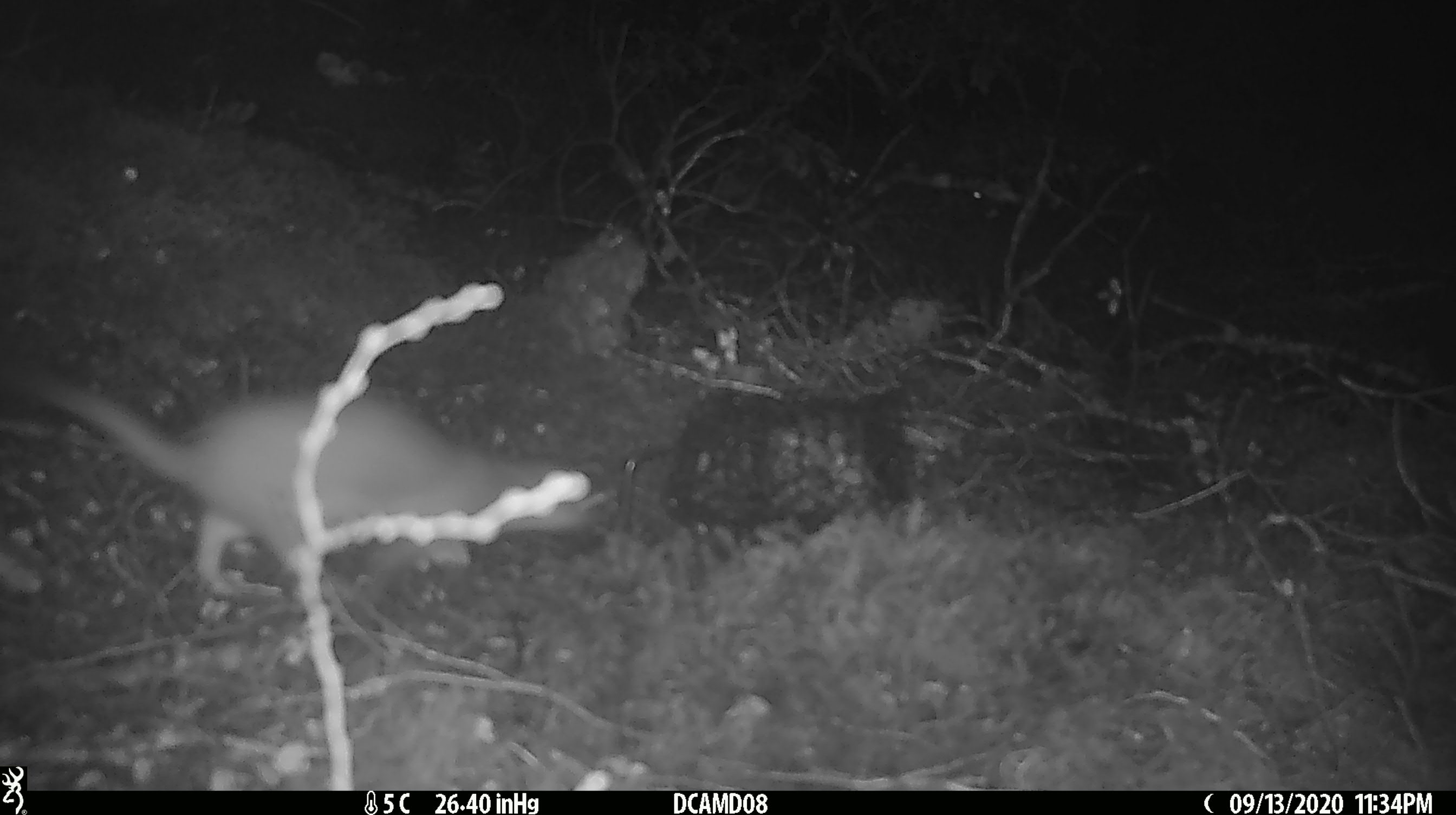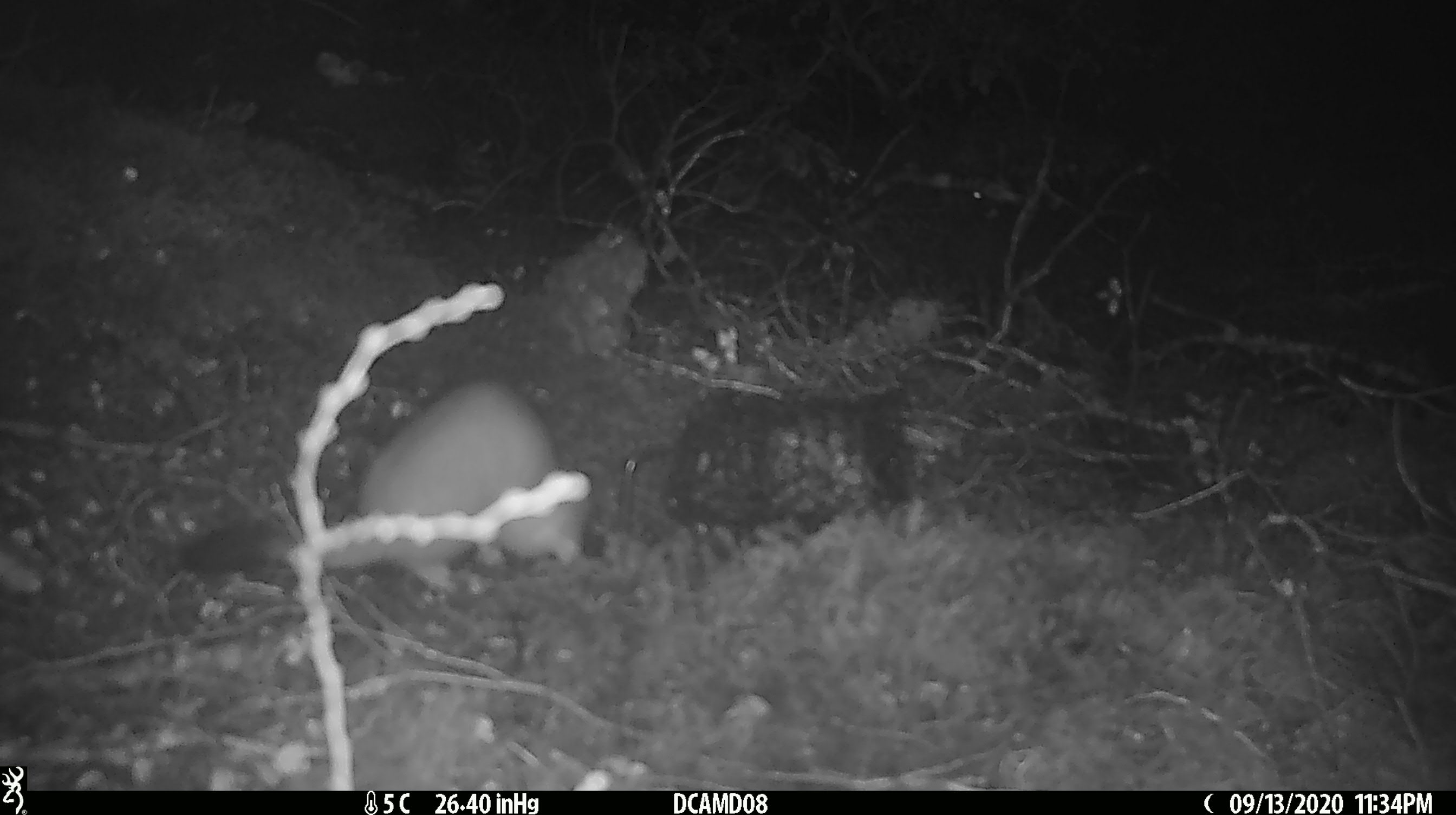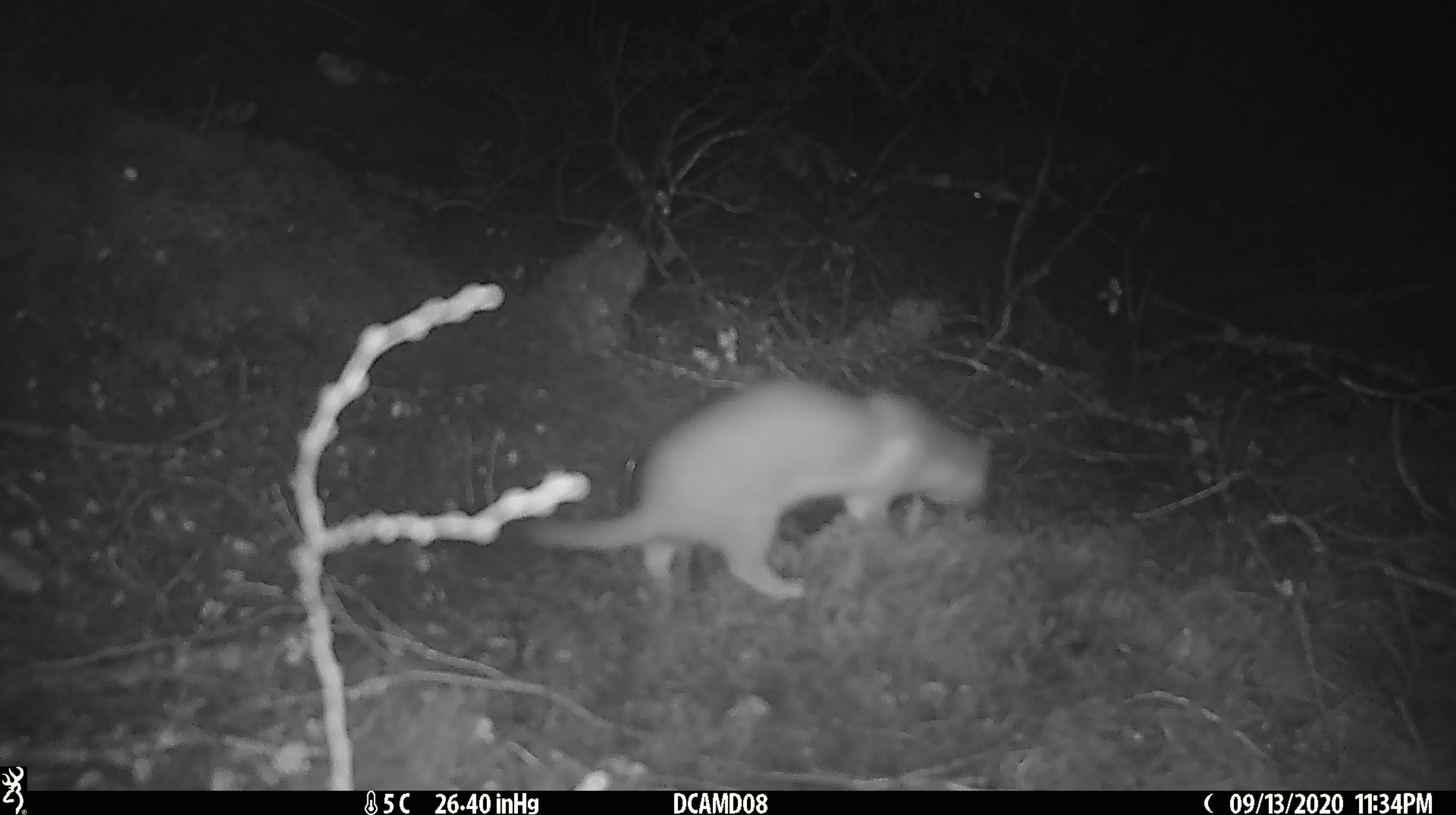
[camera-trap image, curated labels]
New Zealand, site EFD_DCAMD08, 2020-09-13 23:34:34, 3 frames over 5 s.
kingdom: Animalia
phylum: Chordata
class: Mammalia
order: Carnivora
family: Mustelidae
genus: Mustela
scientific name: Mustela erminea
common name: stoat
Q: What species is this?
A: Stoat (Mustela erminea).